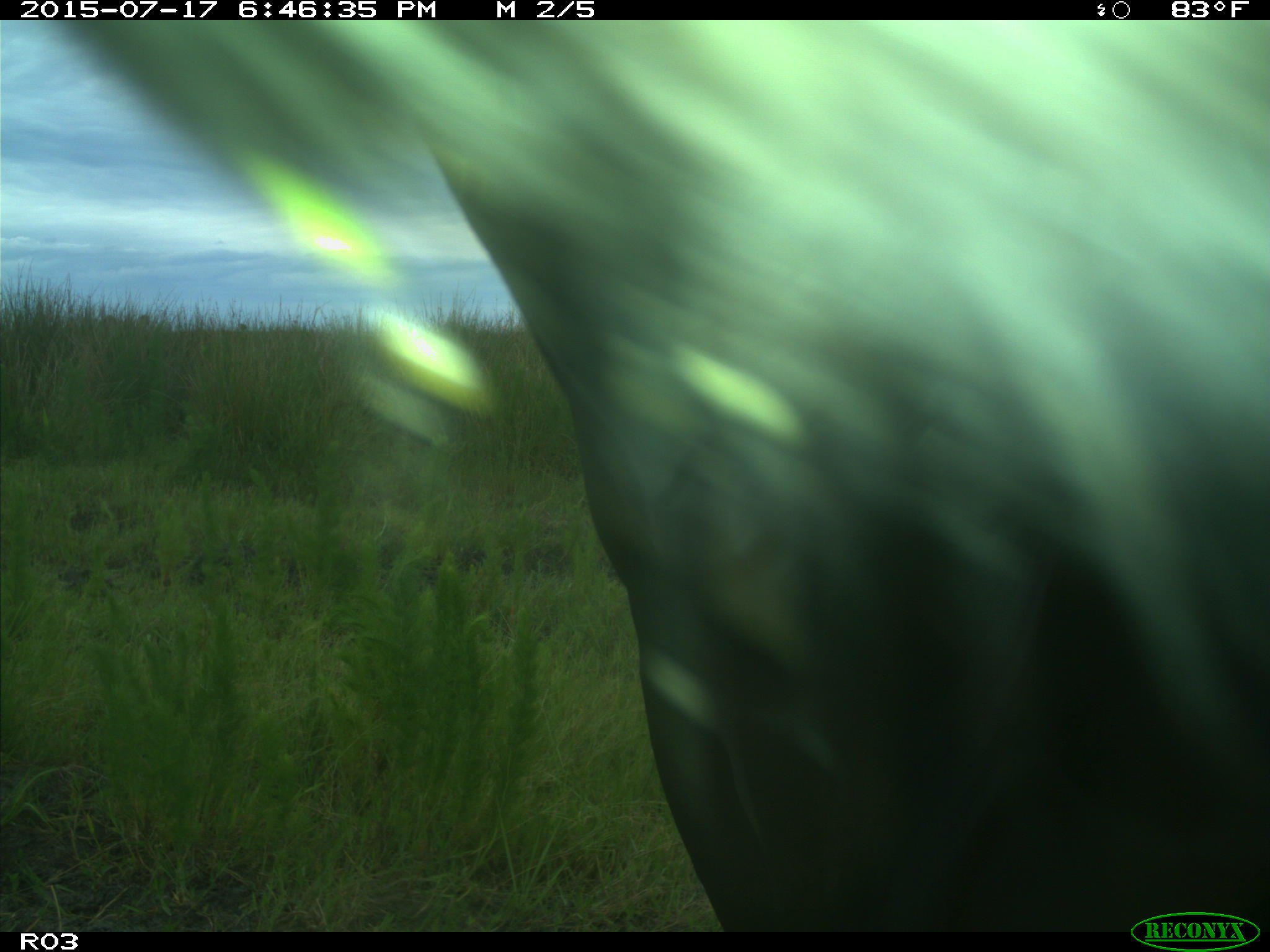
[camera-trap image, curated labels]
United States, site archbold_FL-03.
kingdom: Animalia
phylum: Chordata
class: Mammalia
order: Artiodactyla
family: Bovidae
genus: Bos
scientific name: Bos taurus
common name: domestic cow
Bos taurus (domestic cow).